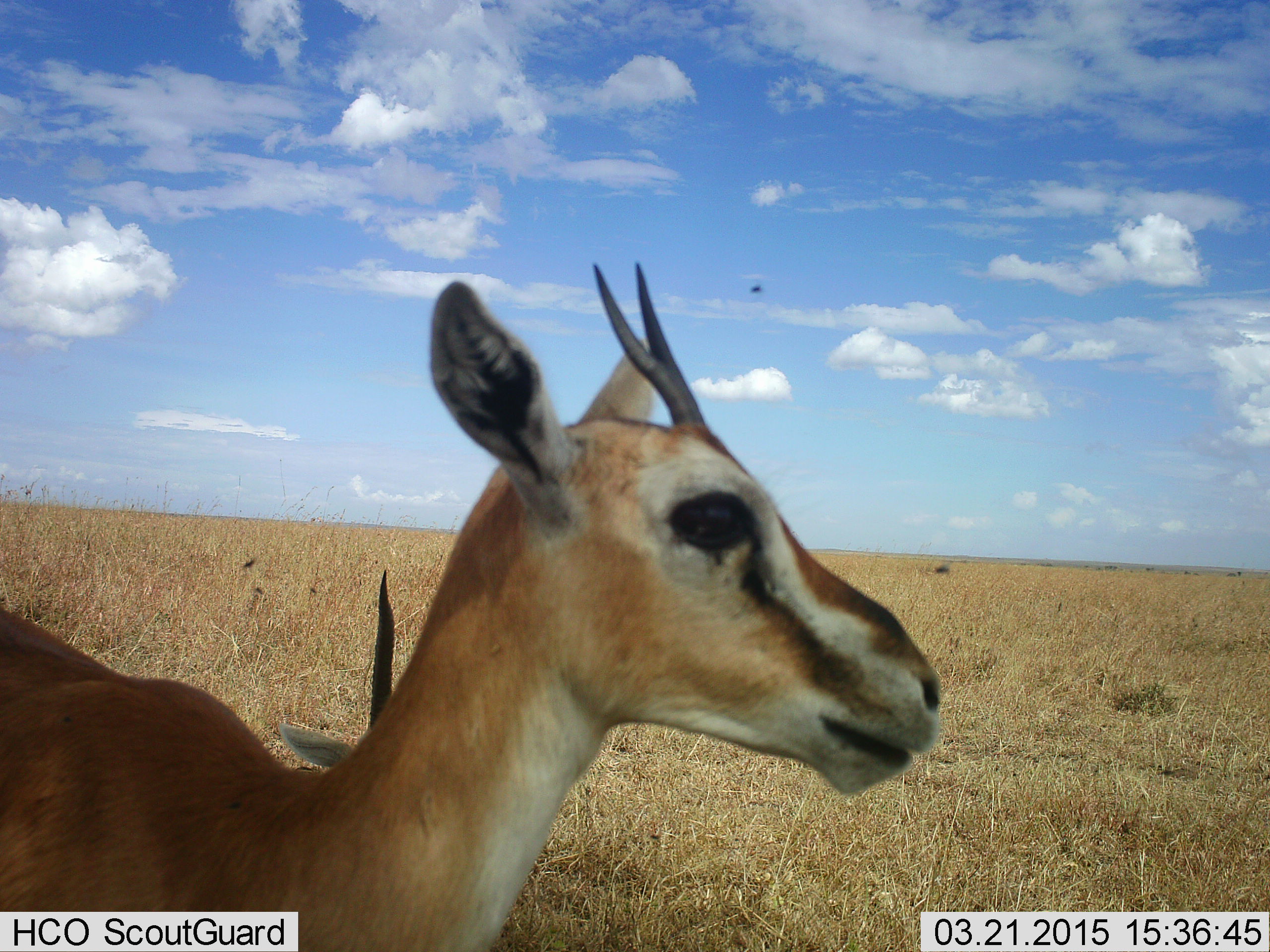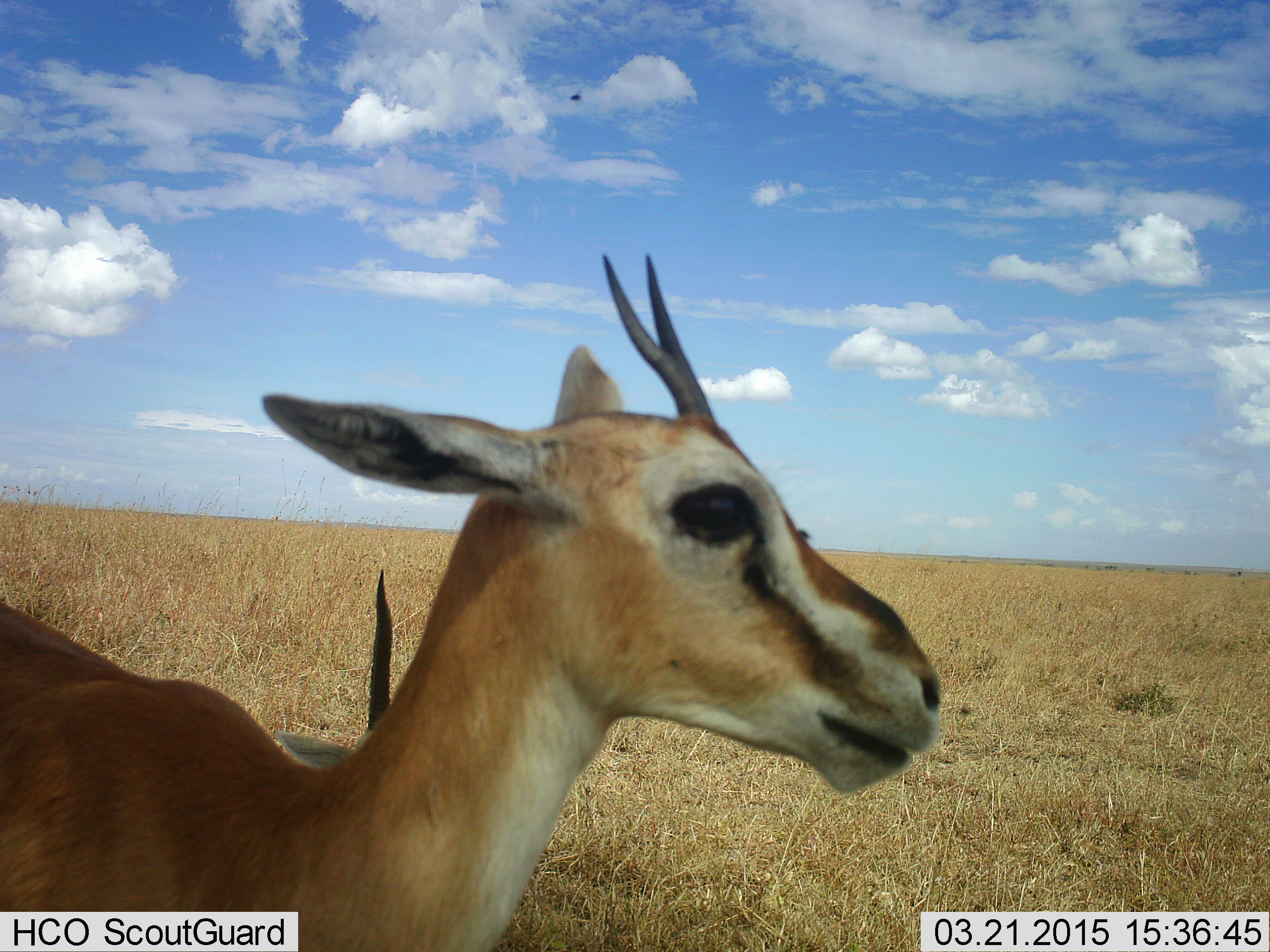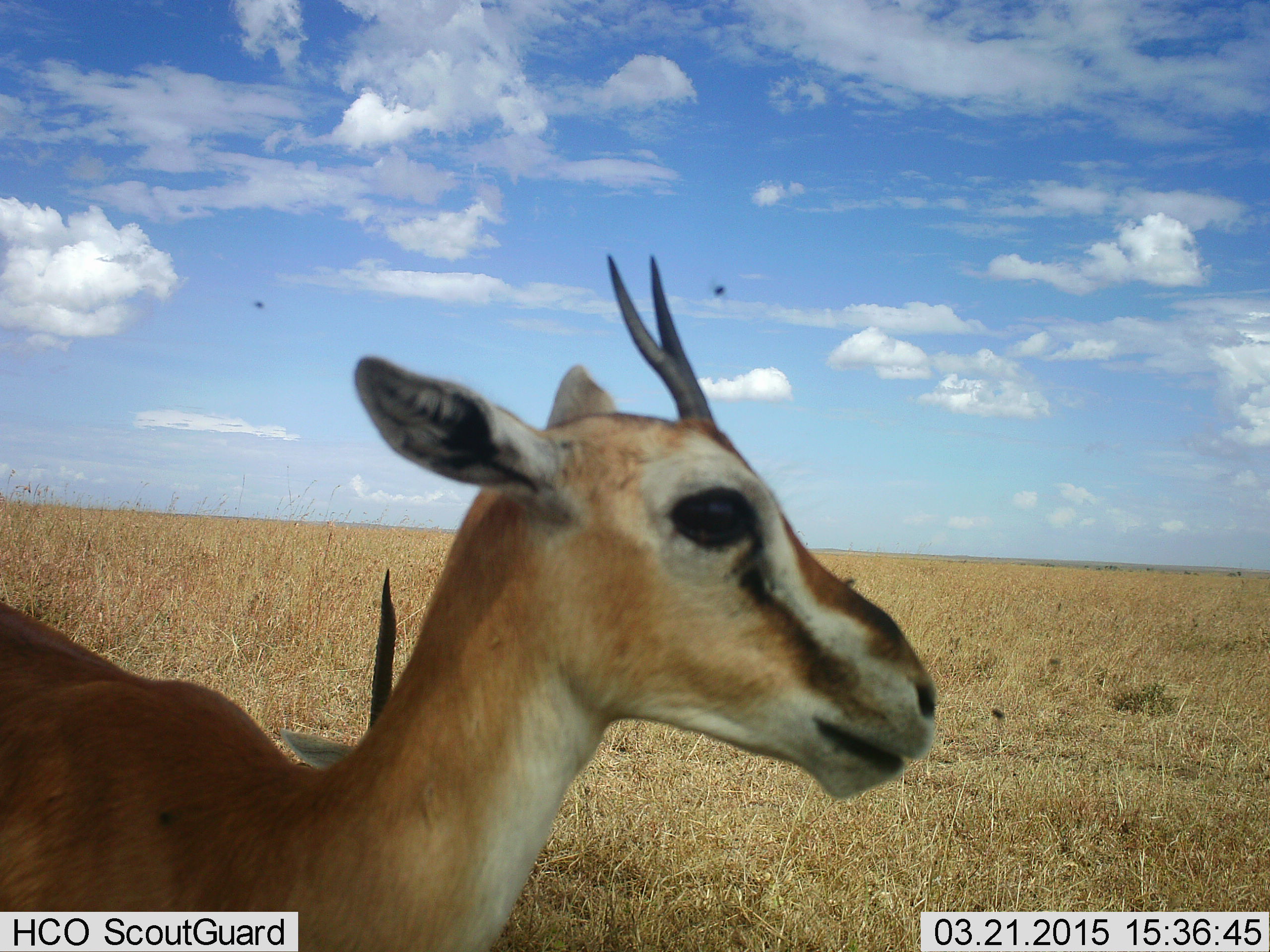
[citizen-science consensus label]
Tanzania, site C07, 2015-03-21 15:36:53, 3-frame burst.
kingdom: Animalia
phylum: Chordata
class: Mammalia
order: Artiodactyla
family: Bovidae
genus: Eudorcas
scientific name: Eudorcas thomsonii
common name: thomson's gazelle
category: gazellethomsons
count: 2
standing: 70%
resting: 60%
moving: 10%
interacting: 0%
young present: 0%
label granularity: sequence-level